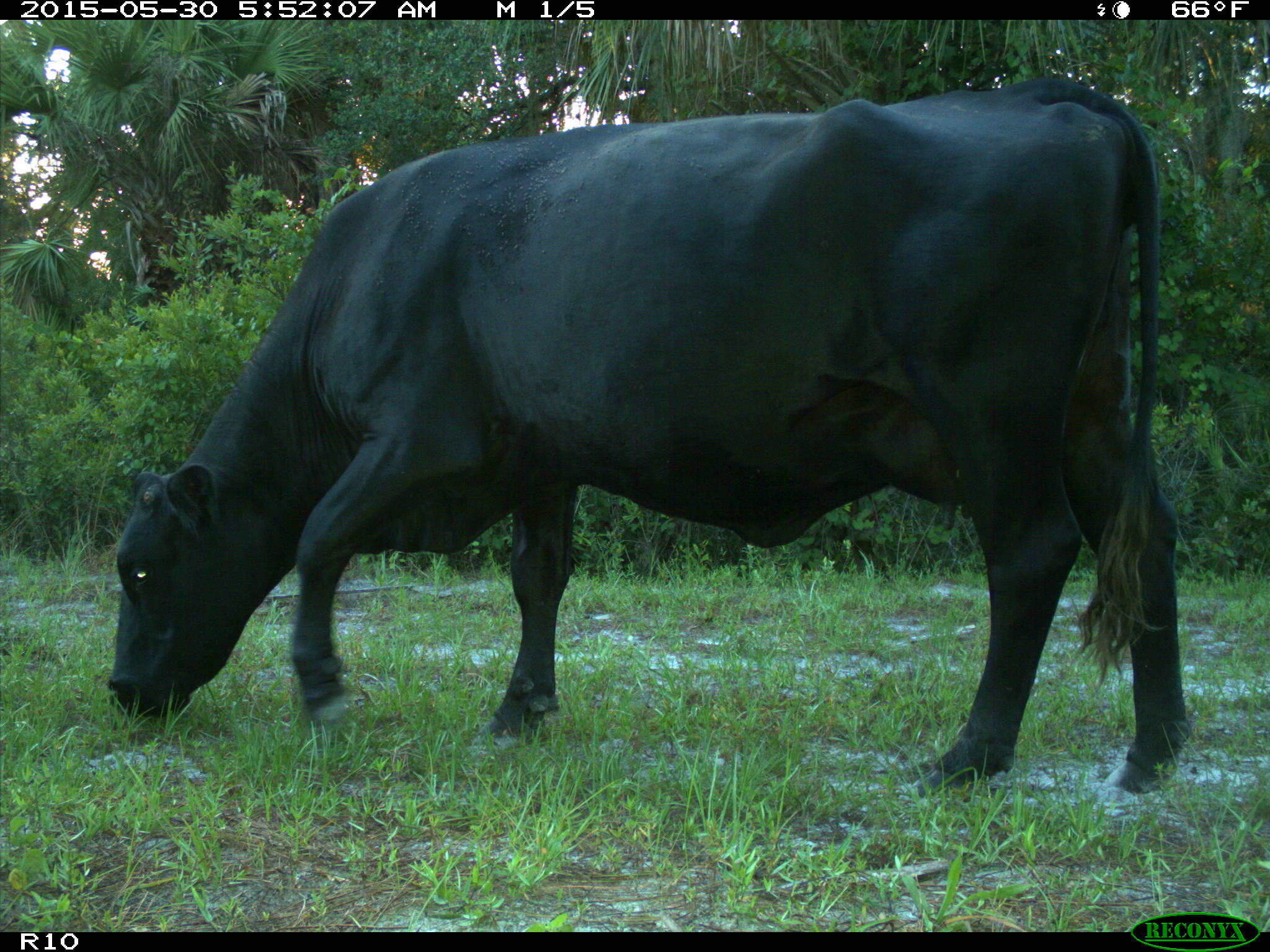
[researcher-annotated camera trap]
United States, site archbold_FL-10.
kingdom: Animalia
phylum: Chordata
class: Mammalia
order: Artiodactyla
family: Bovidae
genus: Bos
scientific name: Bos taurus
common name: domestic cow